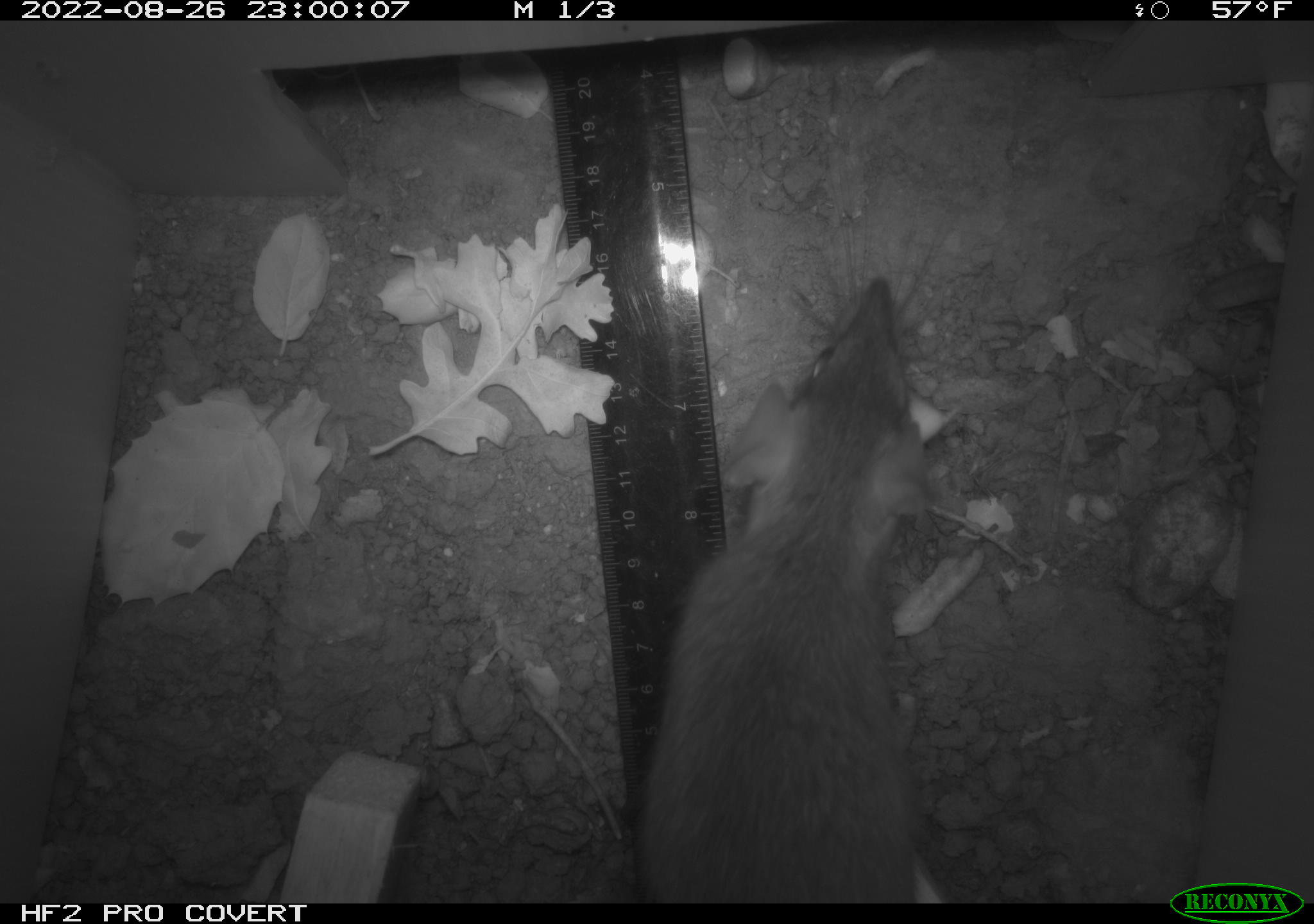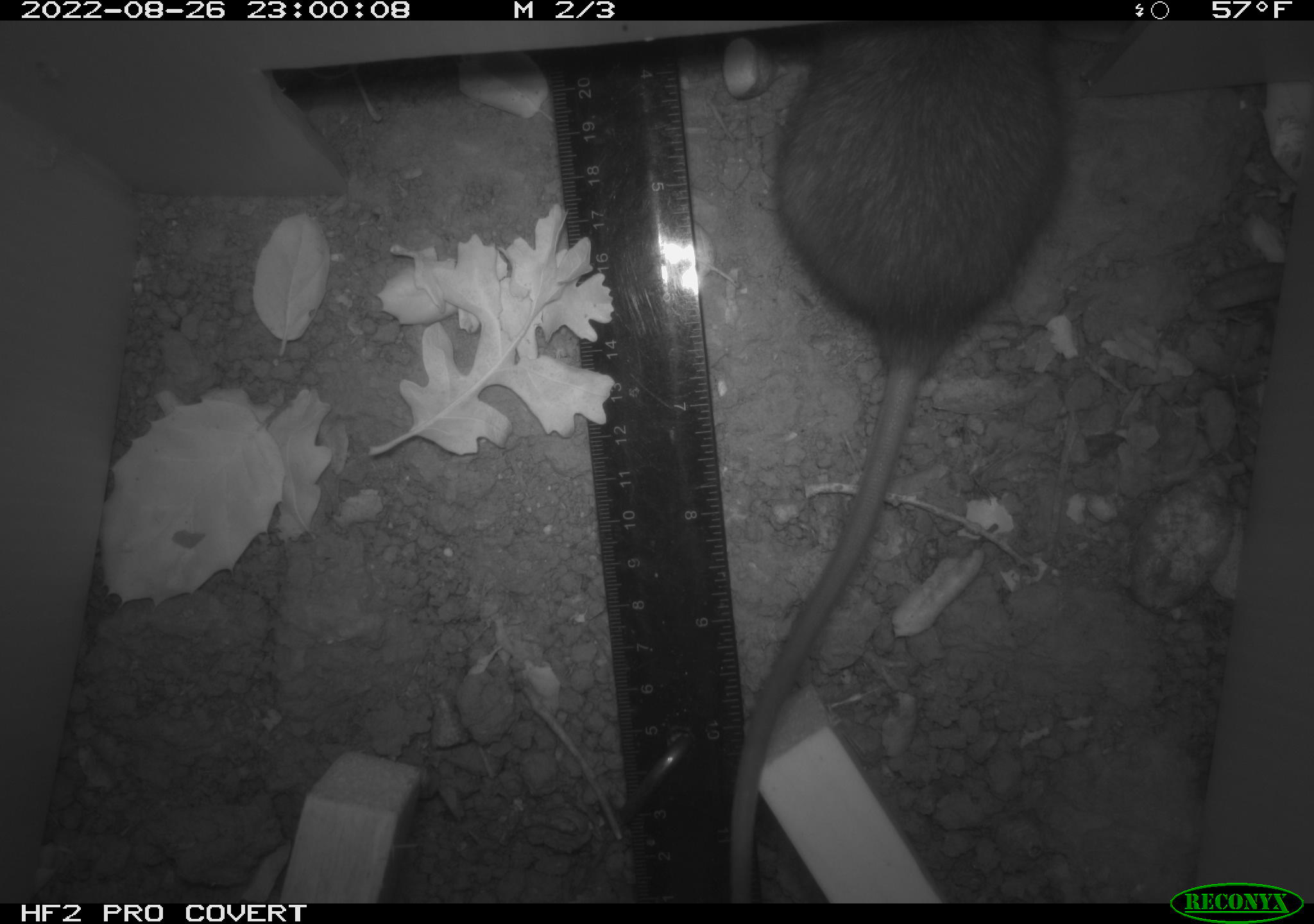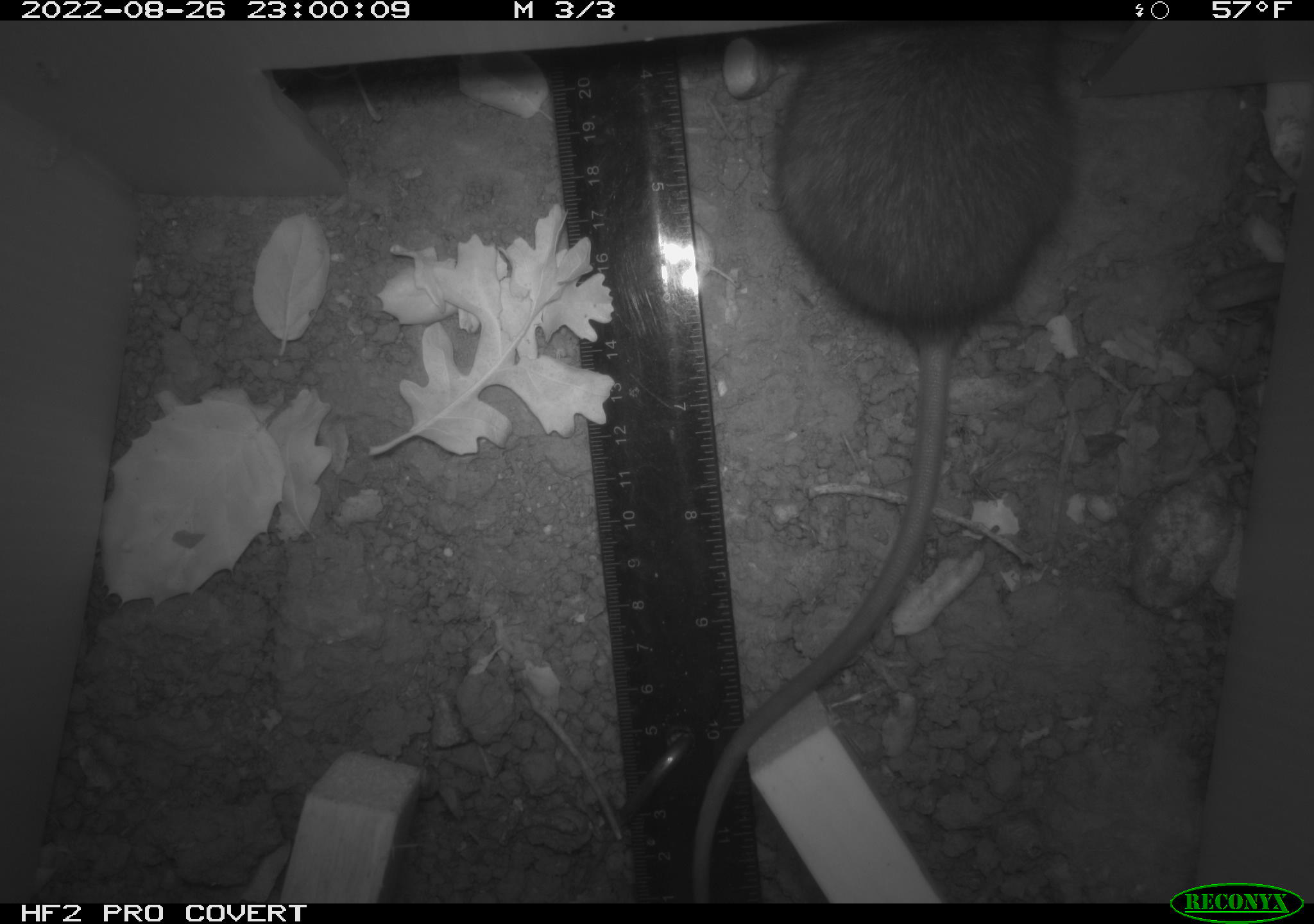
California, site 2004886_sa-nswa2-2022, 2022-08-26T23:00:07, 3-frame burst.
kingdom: Animalia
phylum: Chordata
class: Mammalia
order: Rodentia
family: Muridae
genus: Rattus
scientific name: Rattus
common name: rat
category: rattus species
Rattus species (rat) (Rattus).